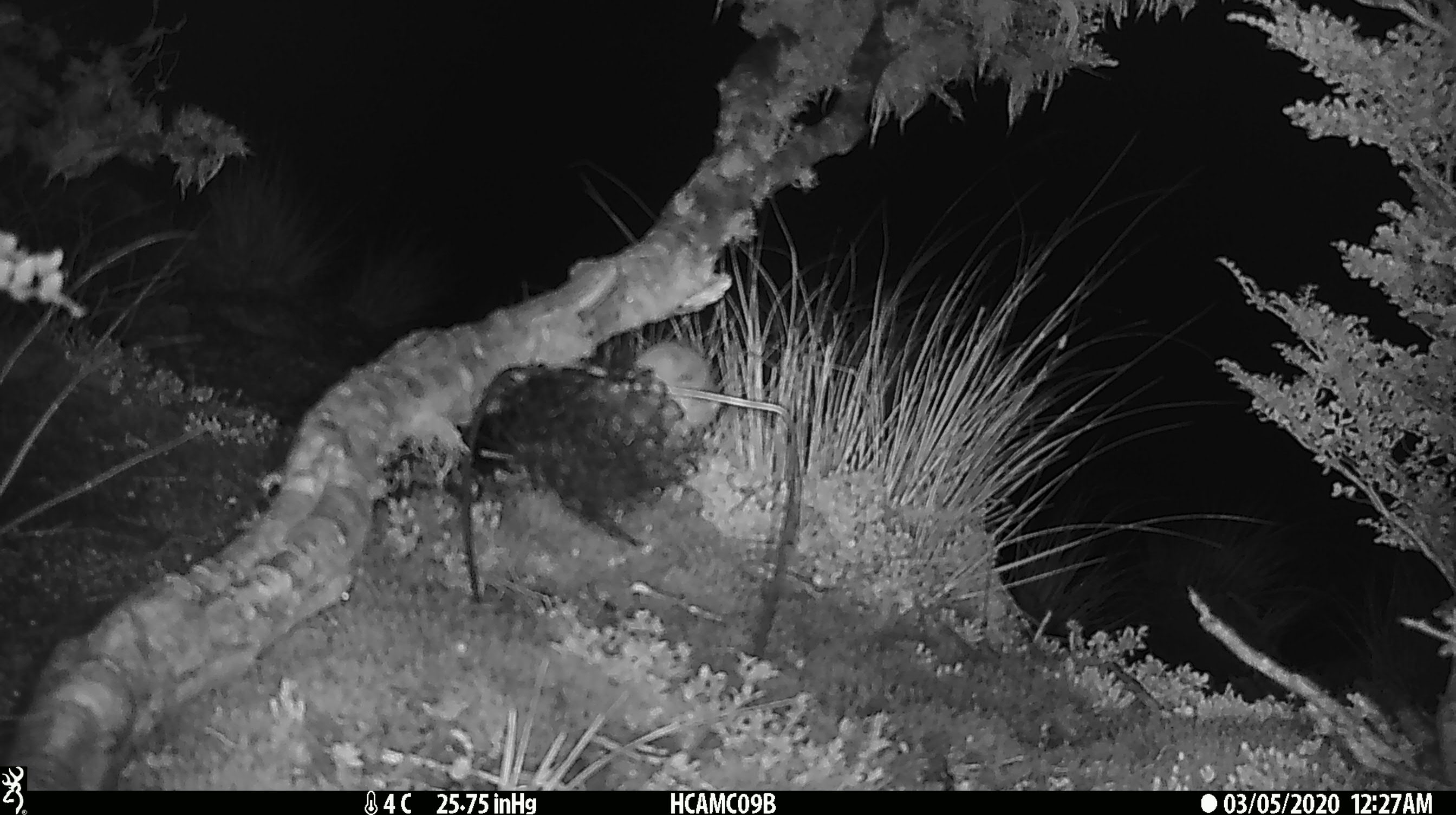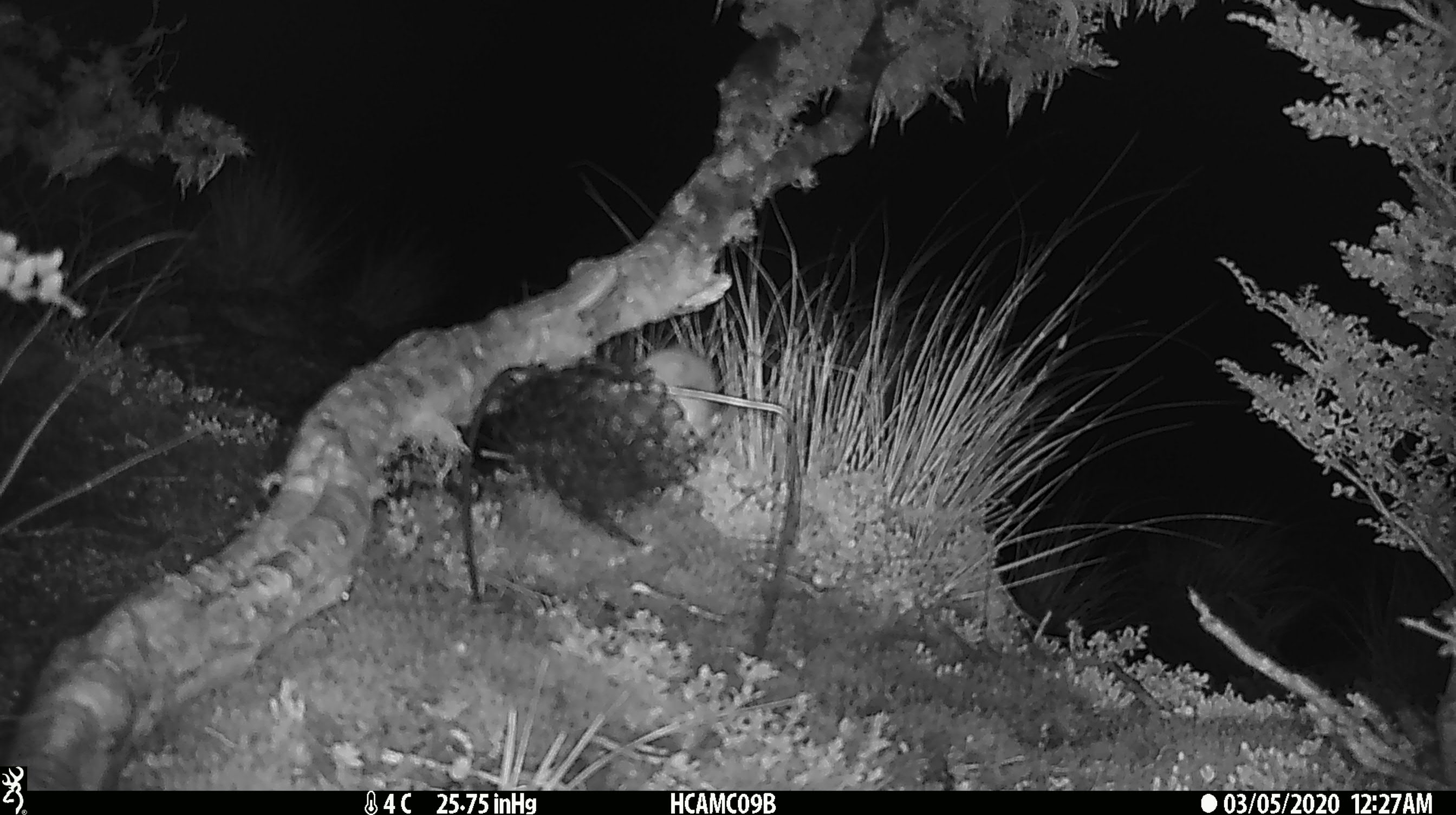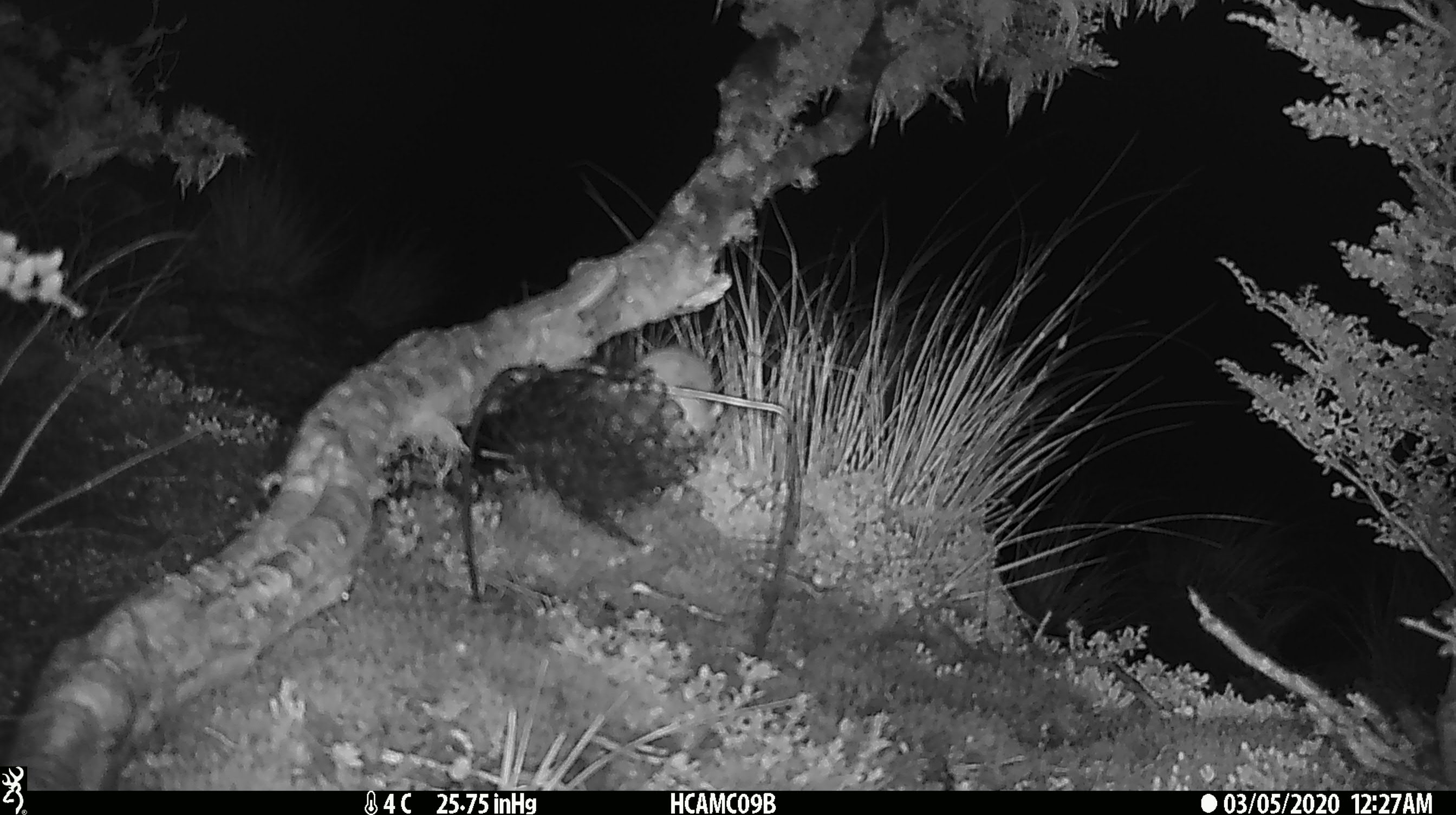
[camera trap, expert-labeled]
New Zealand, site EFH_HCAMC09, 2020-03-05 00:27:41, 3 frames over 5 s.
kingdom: Animalia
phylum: Chordata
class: Mammalia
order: Rodentia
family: Muridae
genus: Mus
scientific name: Mus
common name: mouse